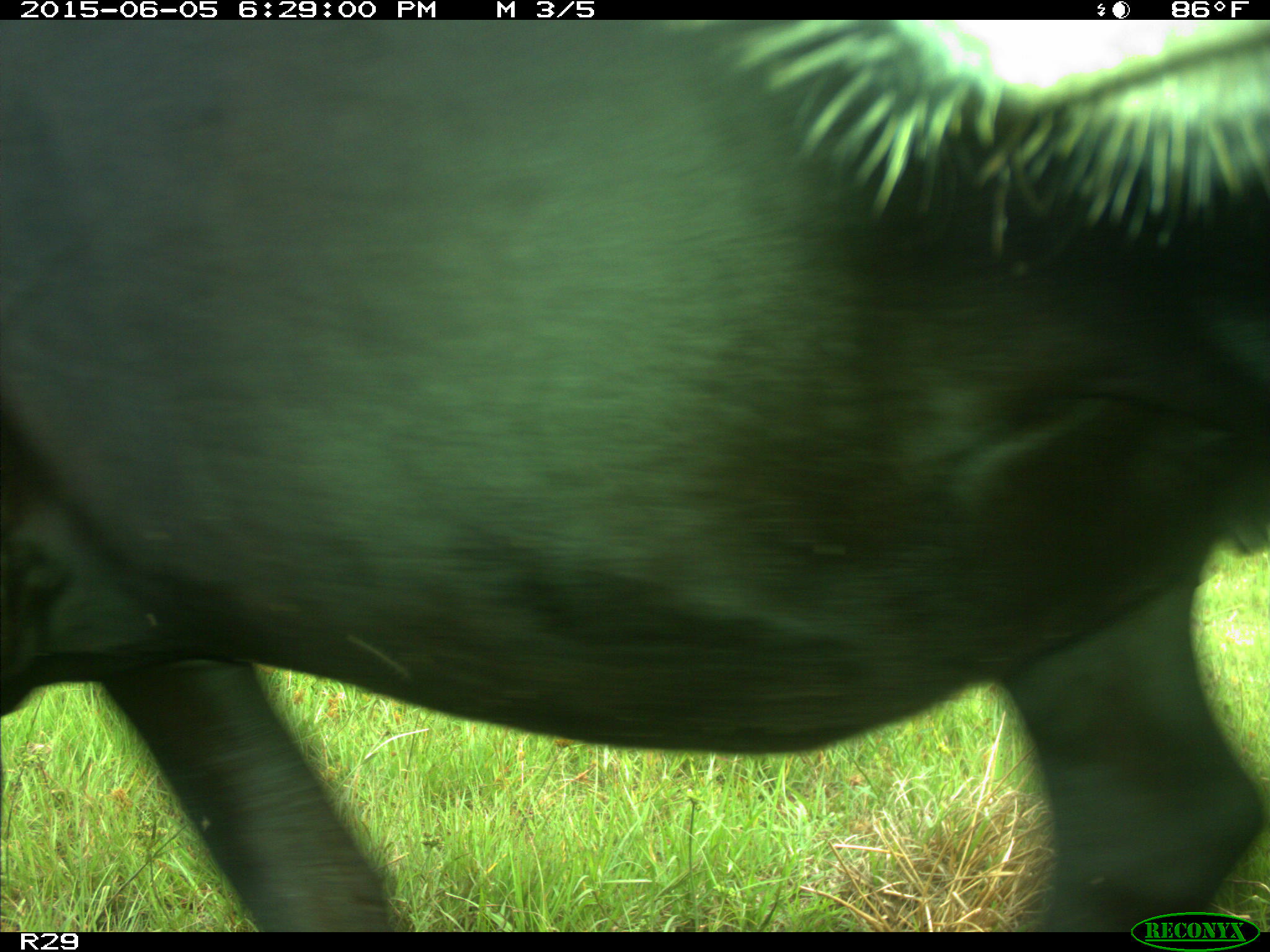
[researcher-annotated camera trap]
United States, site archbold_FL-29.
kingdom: Animalia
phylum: Chordata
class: Mammalia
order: Artiodactyla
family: Bovidae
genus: Bos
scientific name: Bos taurus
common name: domestic cow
Bos taurus (domestic cow).